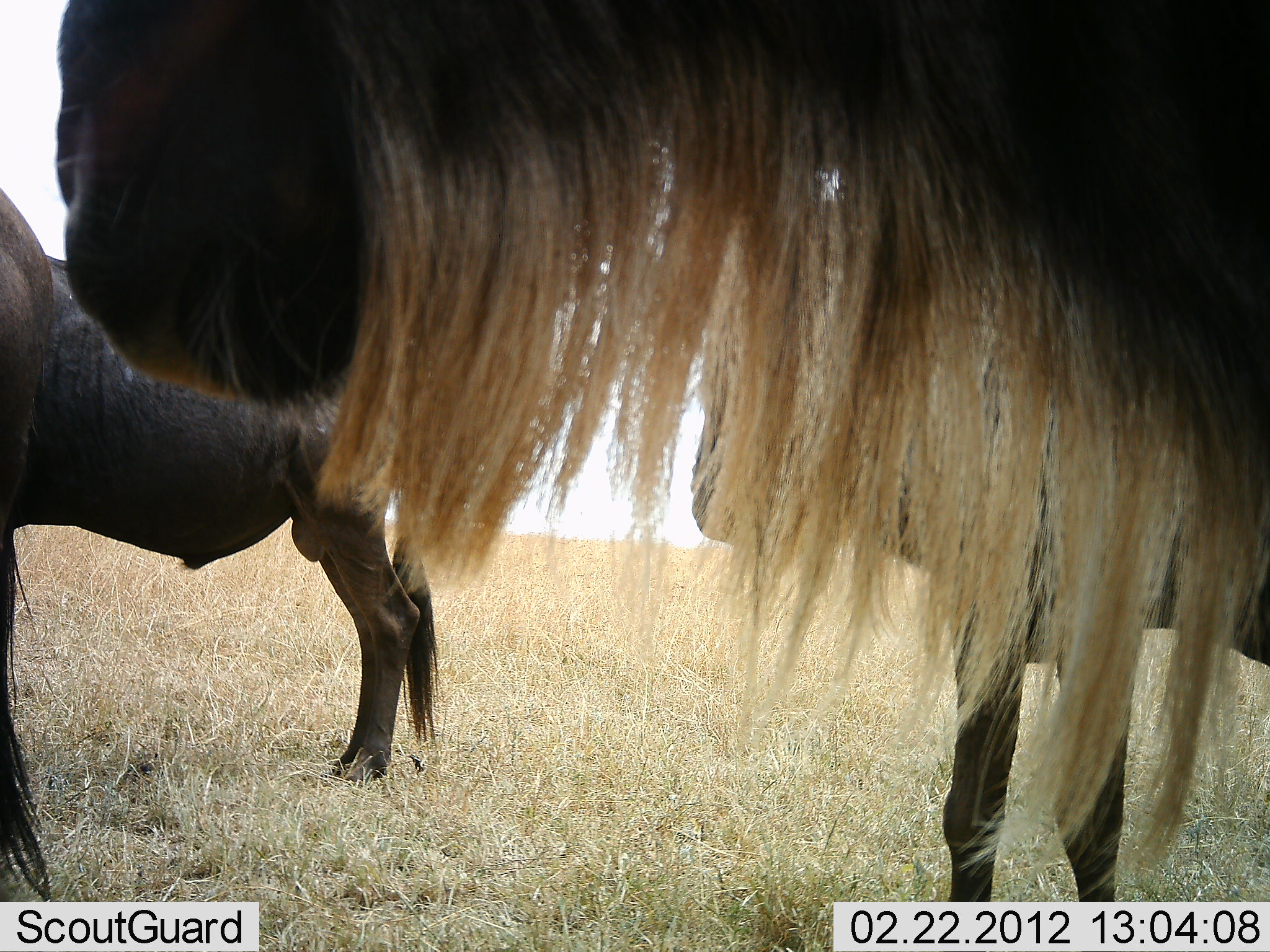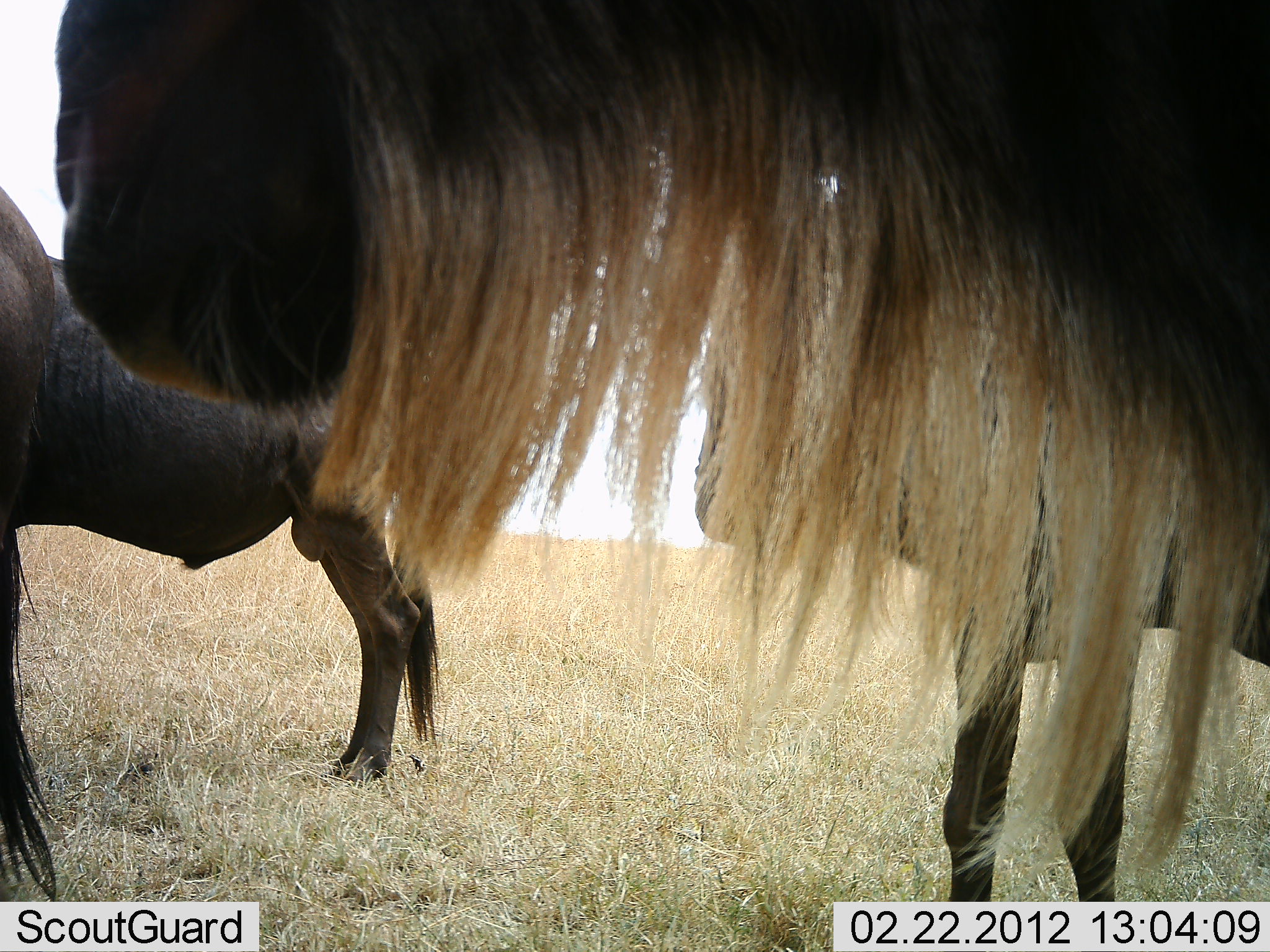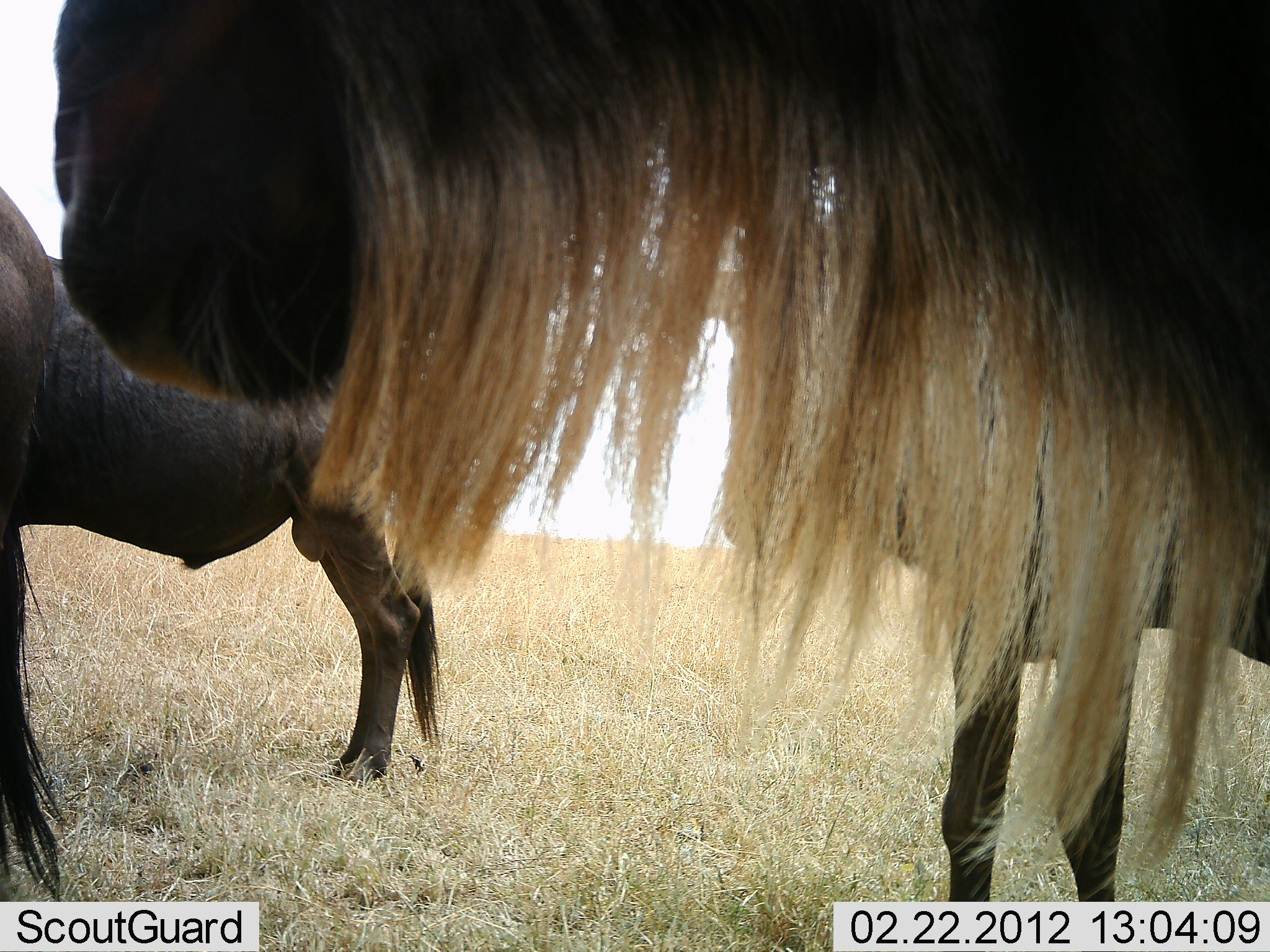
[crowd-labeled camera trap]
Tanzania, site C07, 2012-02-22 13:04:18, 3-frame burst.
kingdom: Animalia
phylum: Chordata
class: Mammalia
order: Artiodactyla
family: Bovidae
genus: Connochaetes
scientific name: Connochaetes taurinus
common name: blue wildebeest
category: wildebeest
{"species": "wildebeest (blue wildebeest) (Connochaetes taurinus)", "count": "4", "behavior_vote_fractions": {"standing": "96%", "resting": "8%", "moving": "0%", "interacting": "0%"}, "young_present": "0%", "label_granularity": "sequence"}